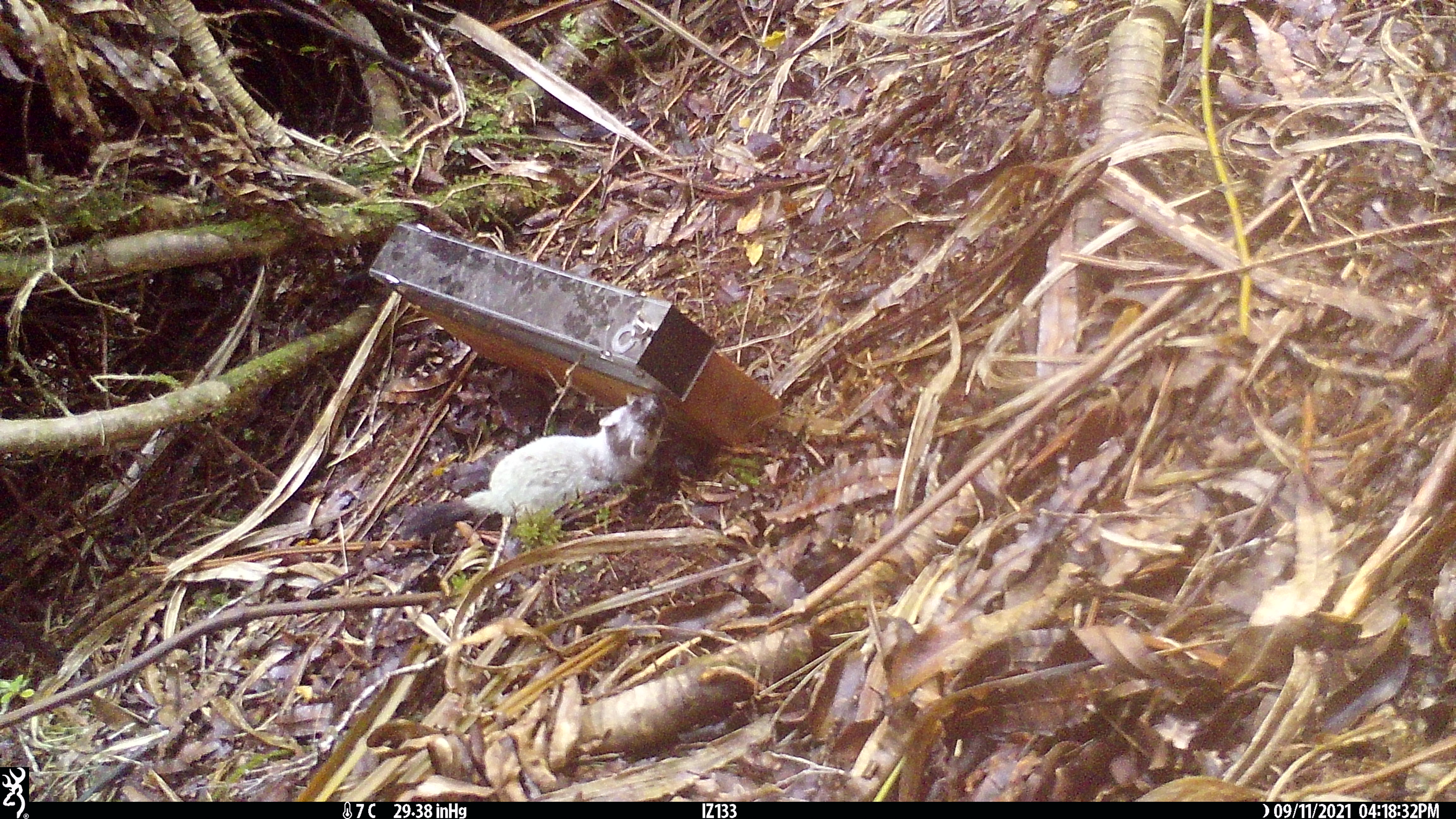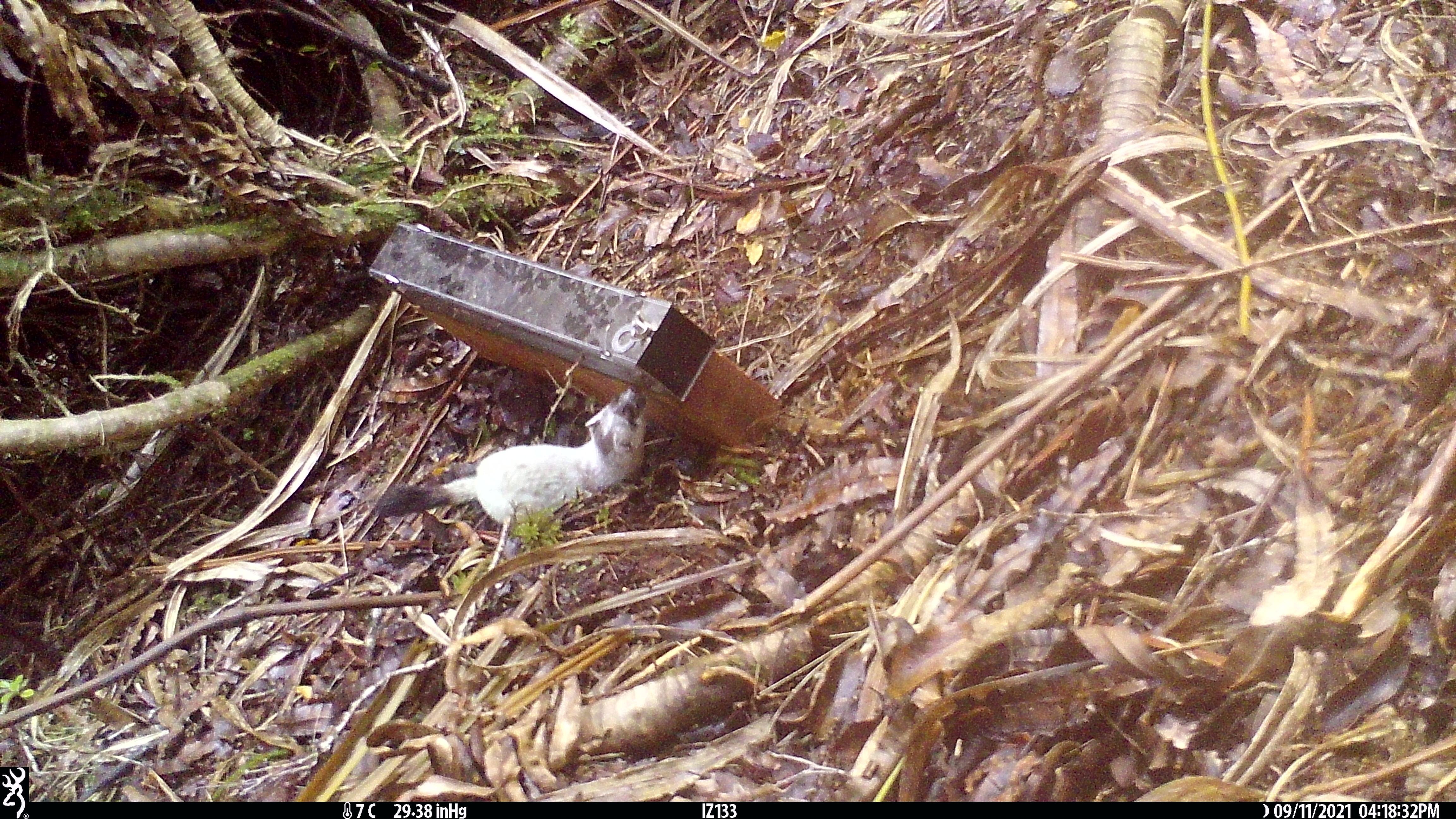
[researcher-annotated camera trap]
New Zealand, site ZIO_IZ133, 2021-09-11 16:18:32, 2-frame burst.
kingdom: Animalia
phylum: Chordata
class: Mammalia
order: Carnivora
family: Mustelidae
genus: Mustela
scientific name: Mustela erminea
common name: stoat